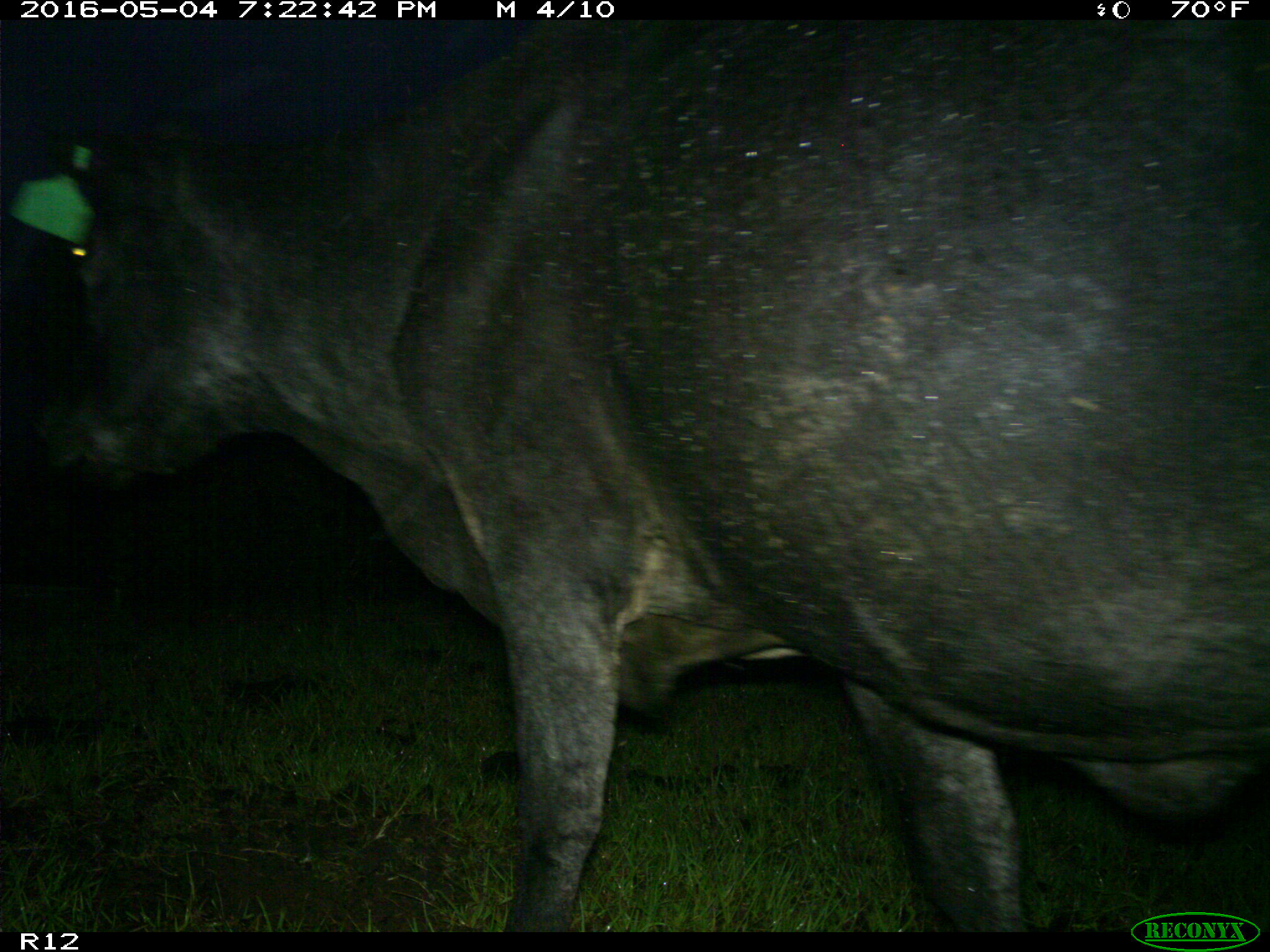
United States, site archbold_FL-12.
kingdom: Animalia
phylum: Chordata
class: Mammalia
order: Artiodactyla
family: Bovidae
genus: Bos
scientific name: Bos taurus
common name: domestic cow